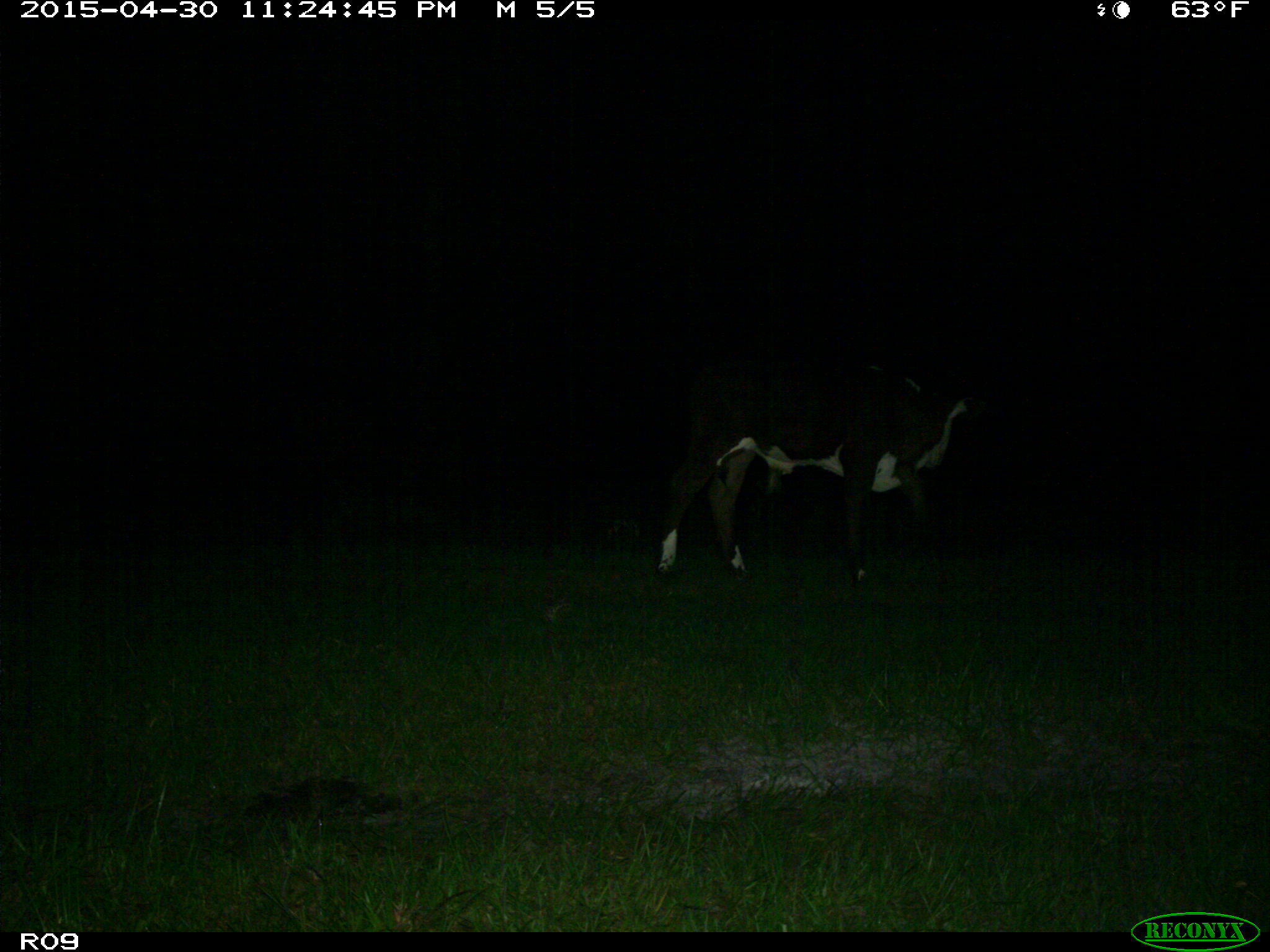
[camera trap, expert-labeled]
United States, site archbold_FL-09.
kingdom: Animalia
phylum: Chordata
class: Mammalia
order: Artiodactyla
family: Bovidae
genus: Bos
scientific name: Bos taurus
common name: domestic cow